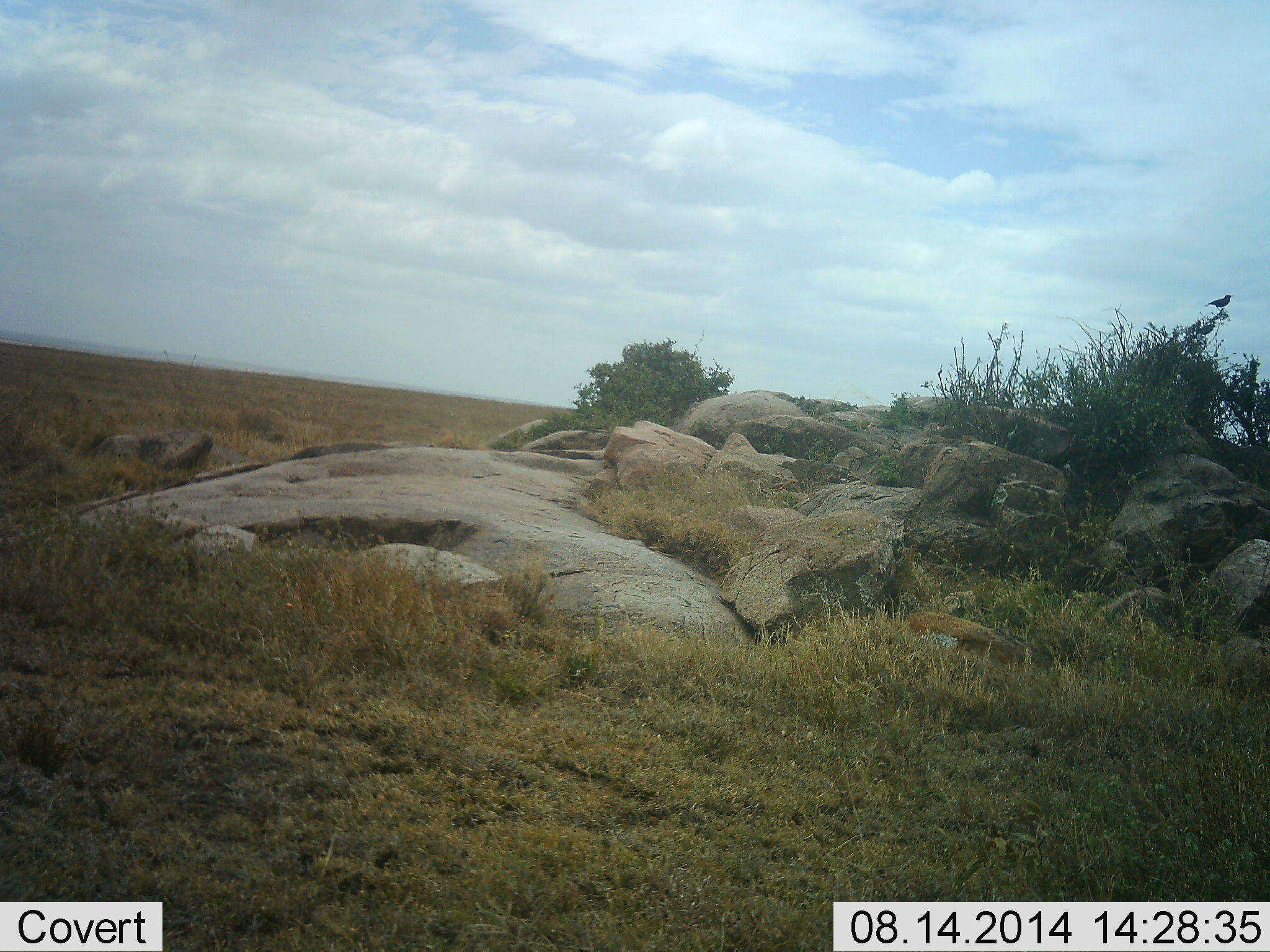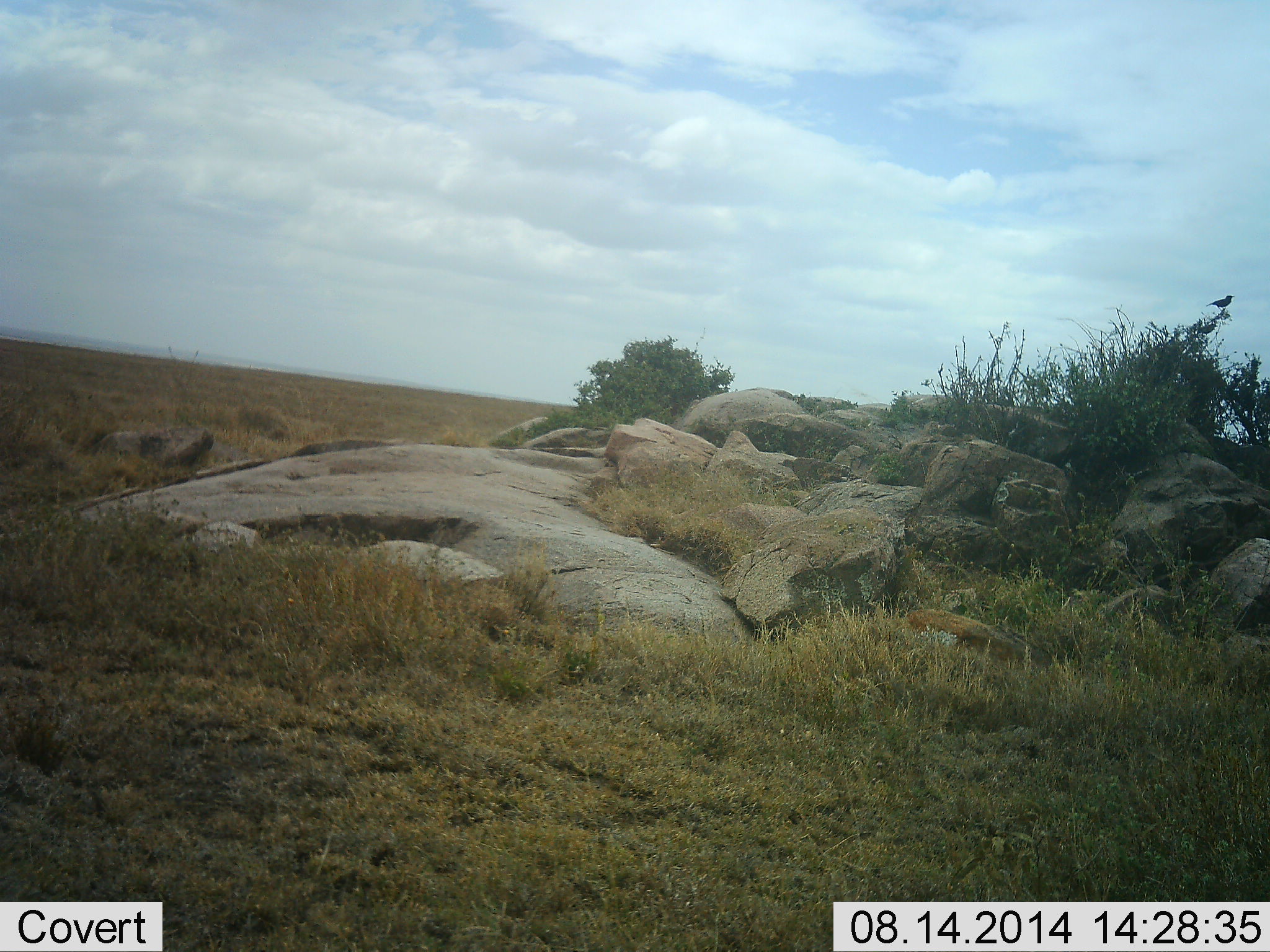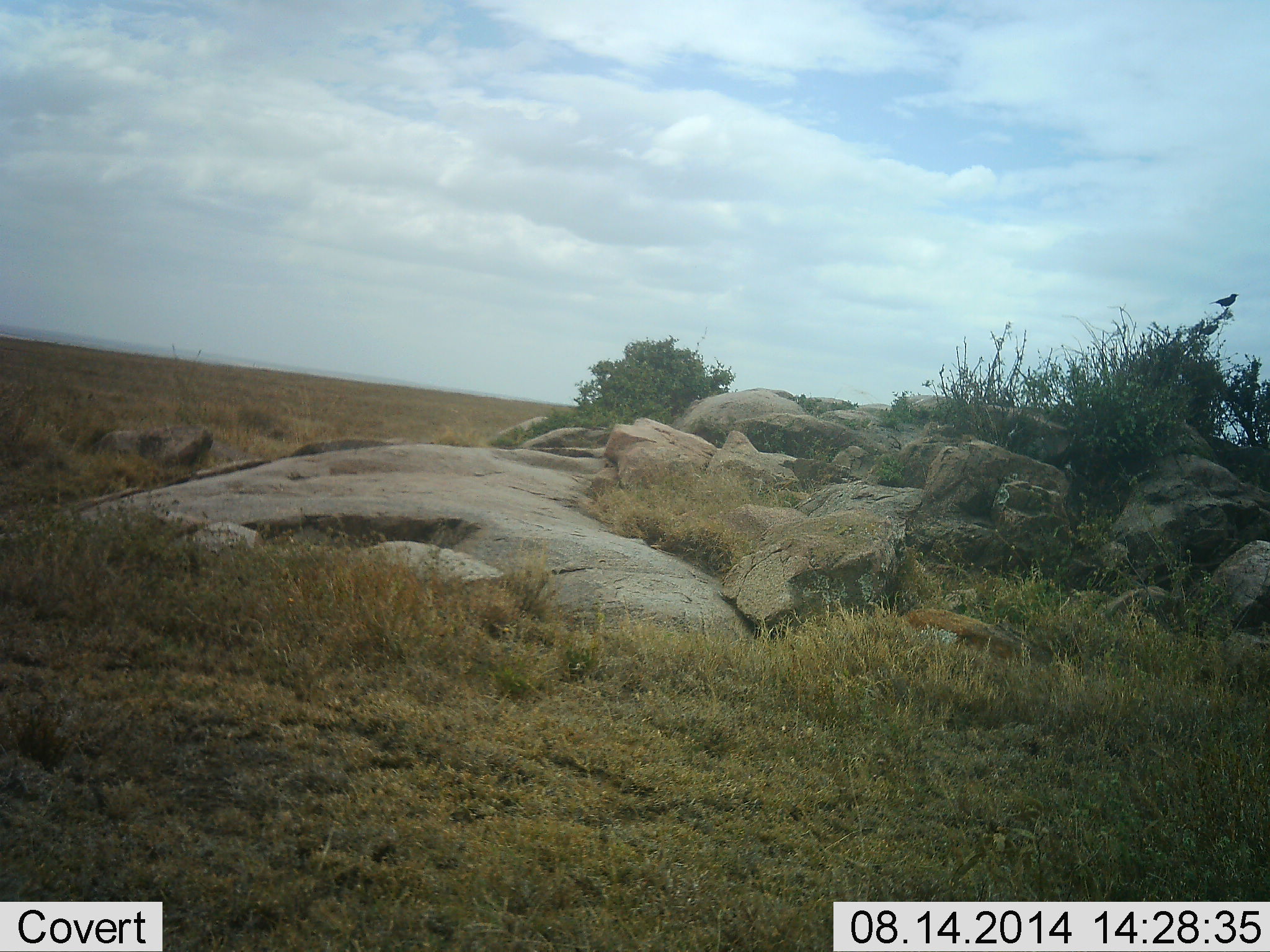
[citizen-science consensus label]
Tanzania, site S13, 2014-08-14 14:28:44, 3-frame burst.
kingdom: Animalia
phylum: Chordata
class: Aves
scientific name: Aves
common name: bird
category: otherbird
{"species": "otherbird (bird) (Aves)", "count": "1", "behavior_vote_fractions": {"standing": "90%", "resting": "10%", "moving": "0%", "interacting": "0%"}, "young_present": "0%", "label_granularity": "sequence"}